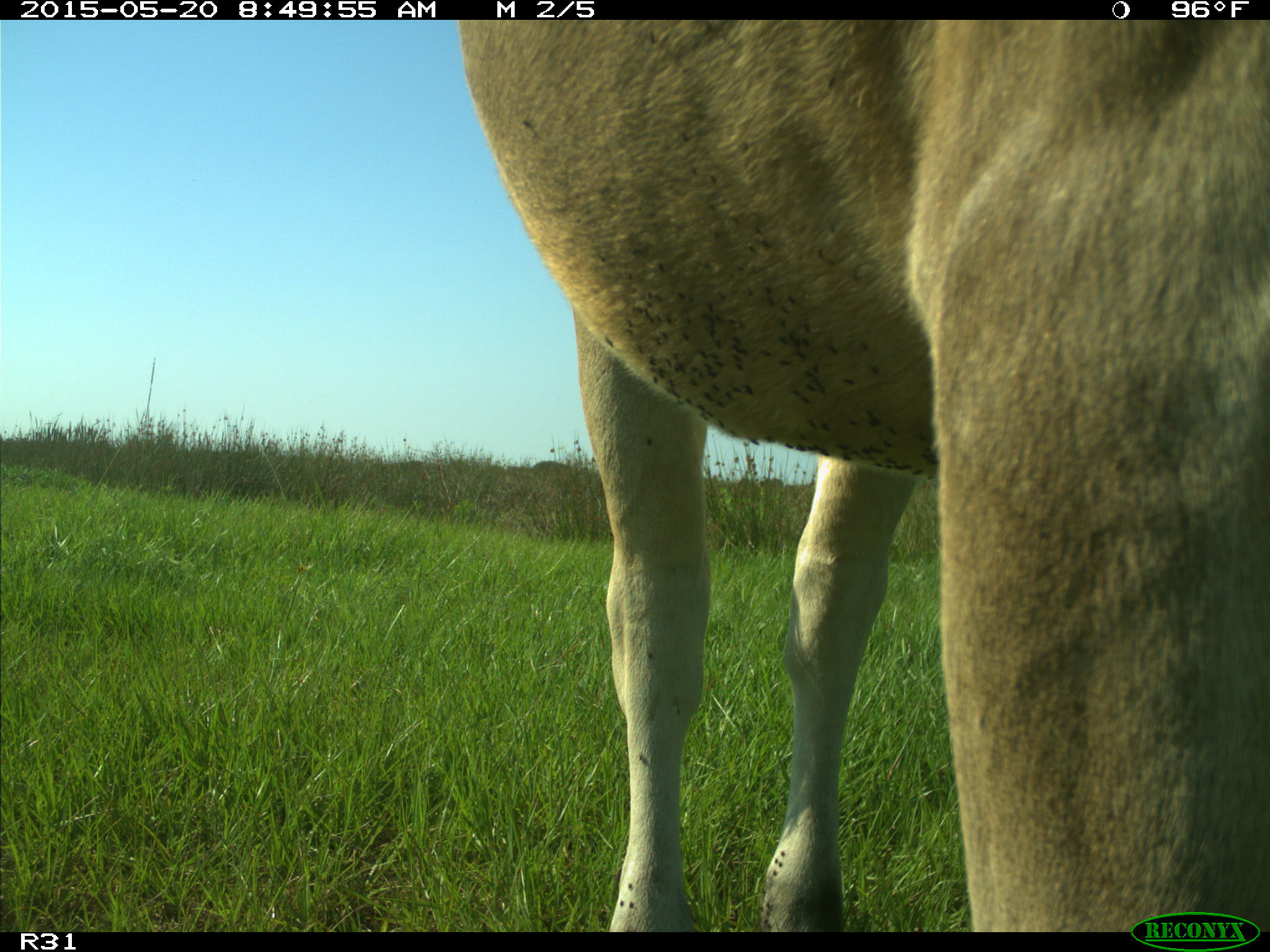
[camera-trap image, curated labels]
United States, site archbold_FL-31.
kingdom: Animalia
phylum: Chordata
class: Mammalia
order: Artiodactyla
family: Bovidae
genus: Bos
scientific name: Bos taurus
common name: domestic cow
Bos taurus (domestic cow).